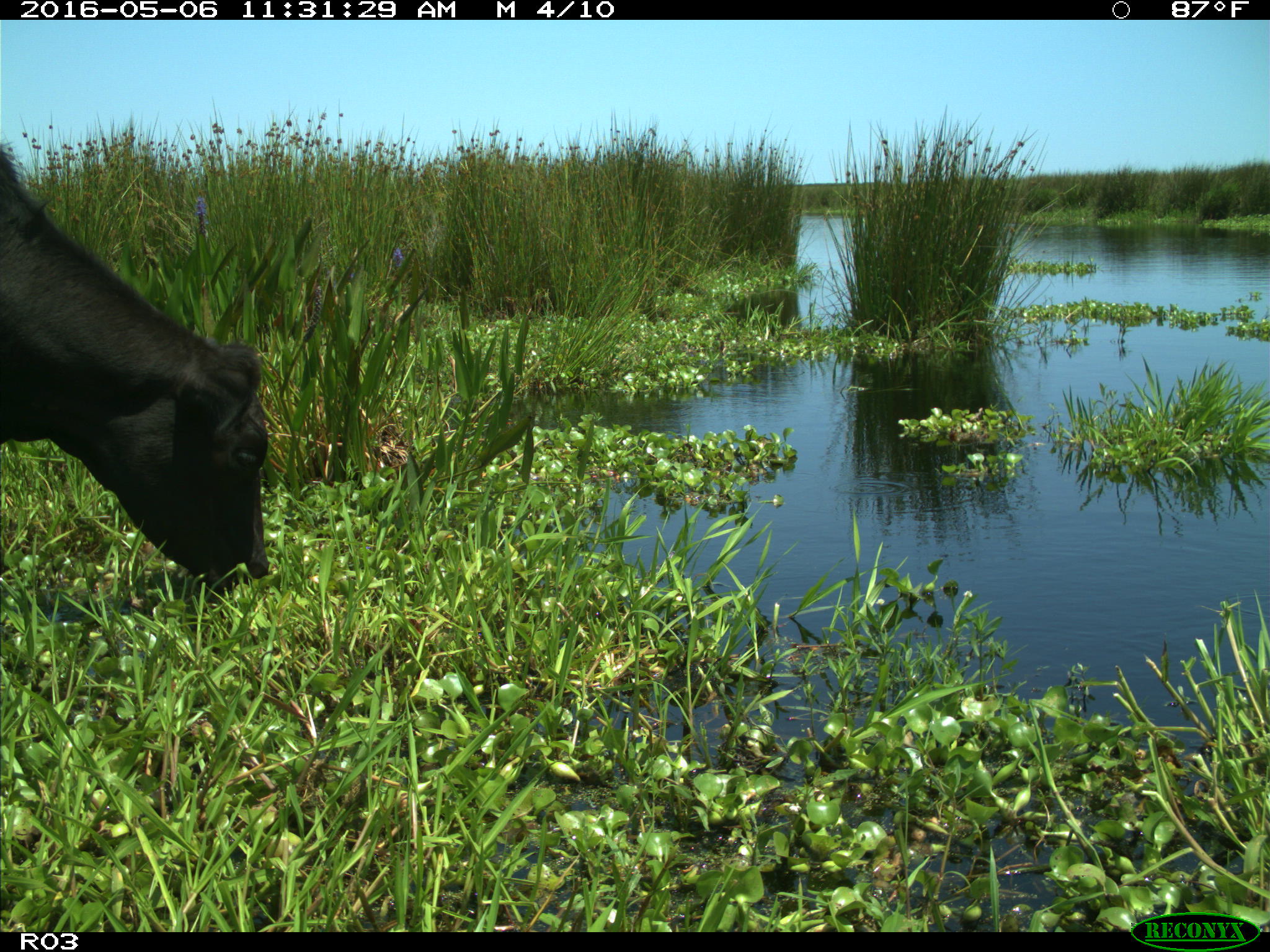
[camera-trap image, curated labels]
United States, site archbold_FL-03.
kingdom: Animalia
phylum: Chordata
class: Mammalia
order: Artiodactyla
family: Bovidae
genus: Bos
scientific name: Bos taurus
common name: domestic cow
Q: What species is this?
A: Bos taurus (domestic cow).